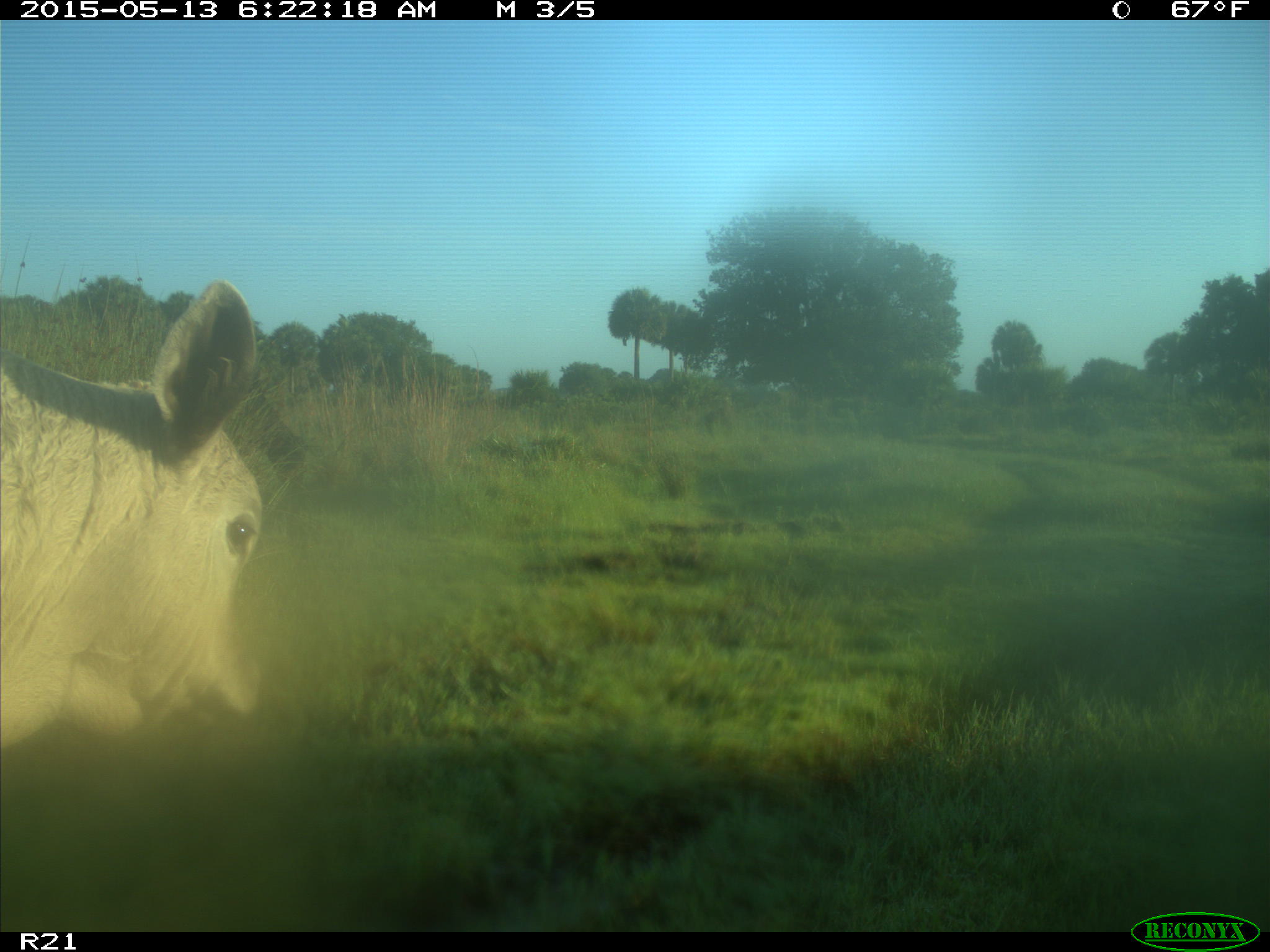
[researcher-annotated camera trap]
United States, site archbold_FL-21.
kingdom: Animalia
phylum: Chordata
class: Mammalia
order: Artiodactyla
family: Bovidae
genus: Bos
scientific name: Bos taurus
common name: domestic cow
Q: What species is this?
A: Bos taurus (domestic cow).